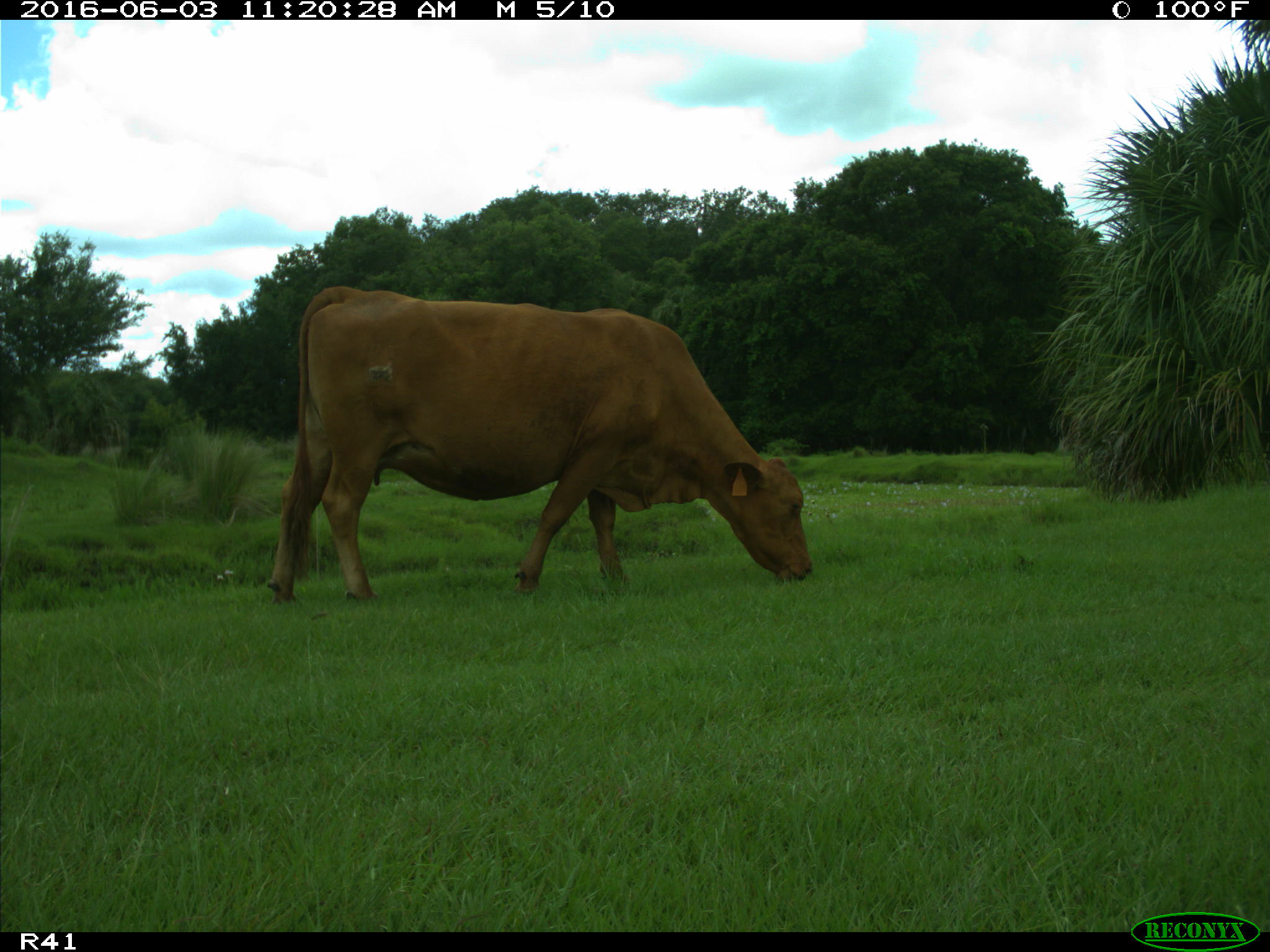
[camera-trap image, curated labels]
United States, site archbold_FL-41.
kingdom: Animalia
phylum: Chordata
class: Mammalia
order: Artiodactyla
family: Bovidae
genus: Bos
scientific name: Bos taurus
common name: domestic cow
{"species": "Bos taurus (domestic cow)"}